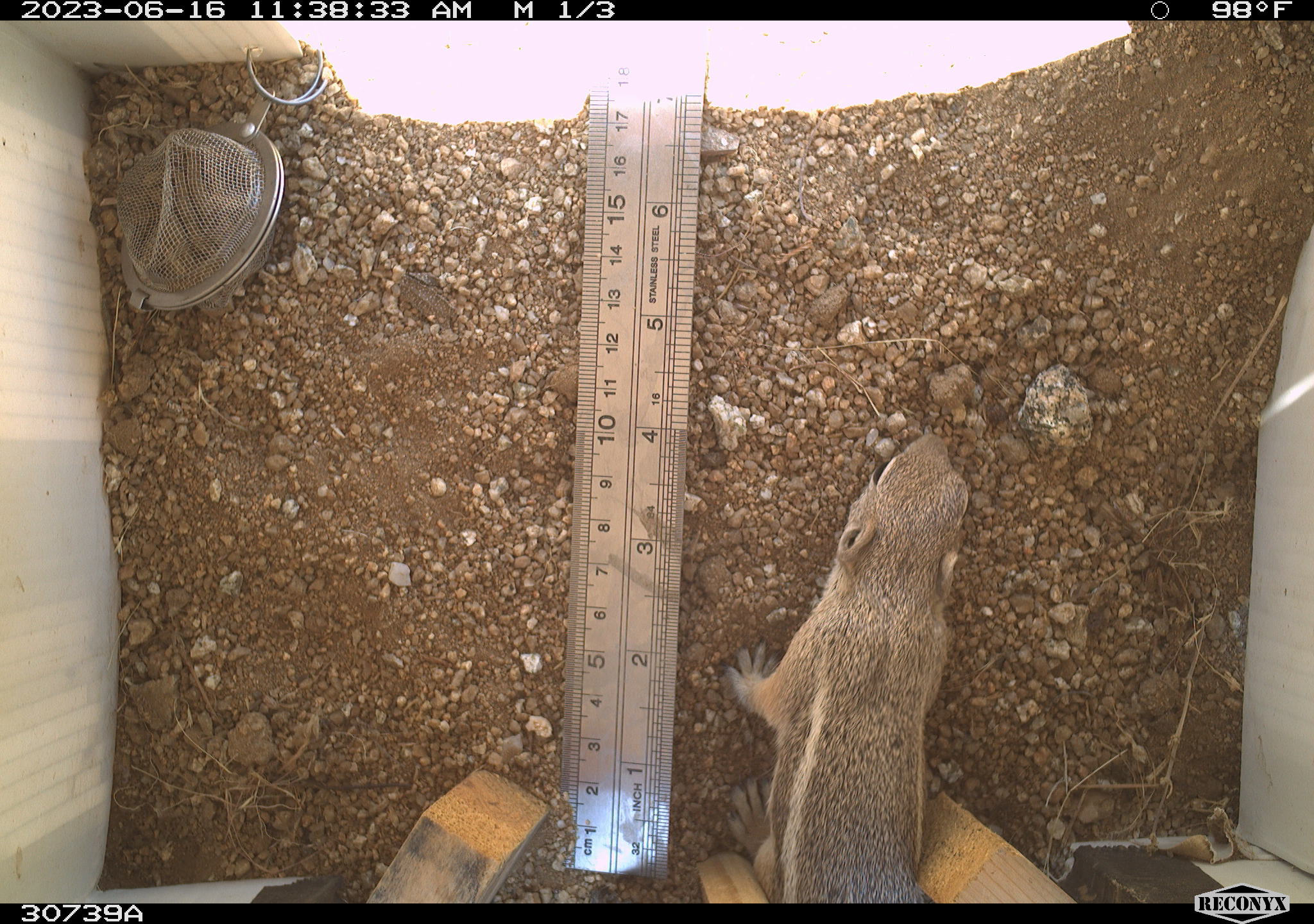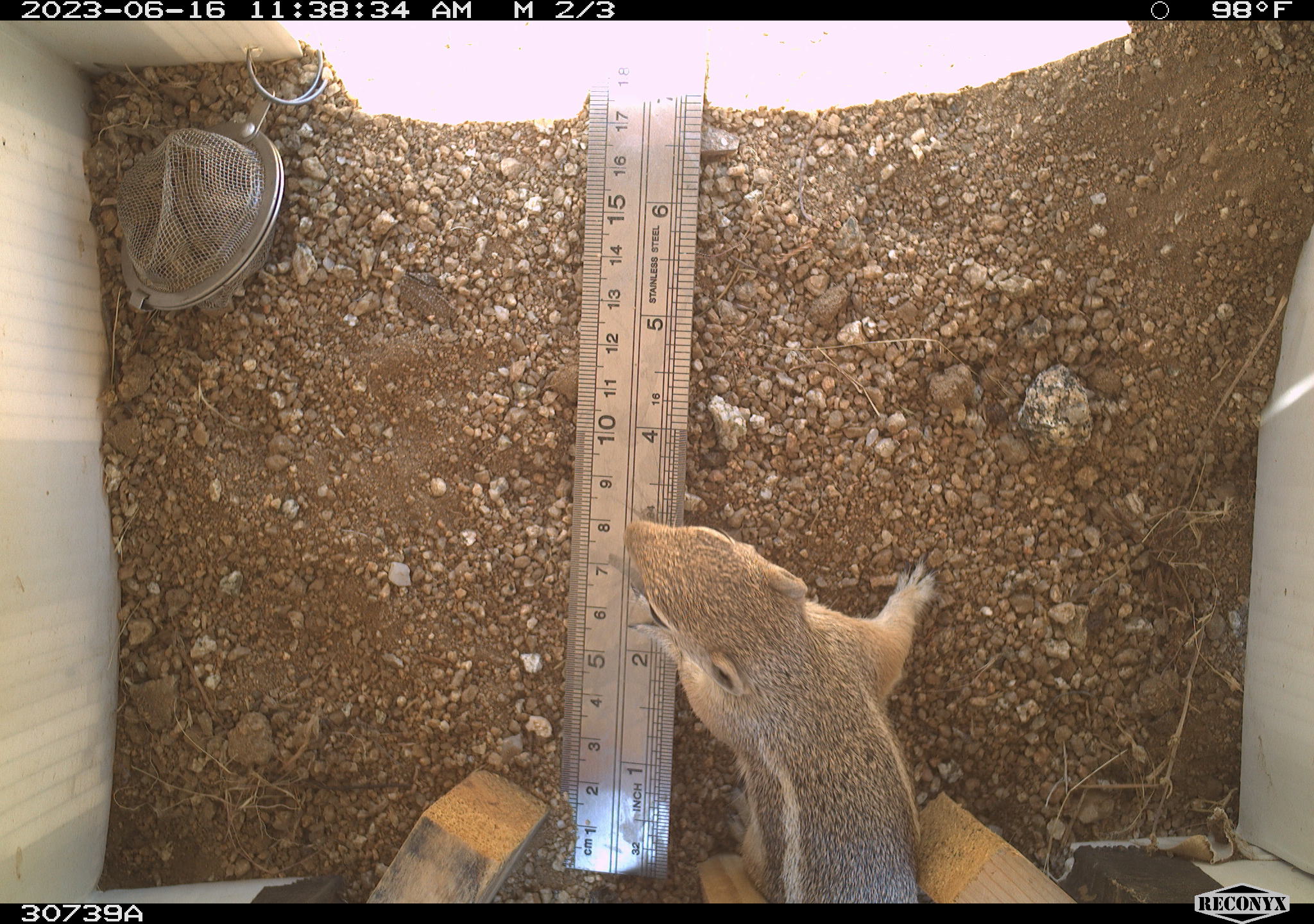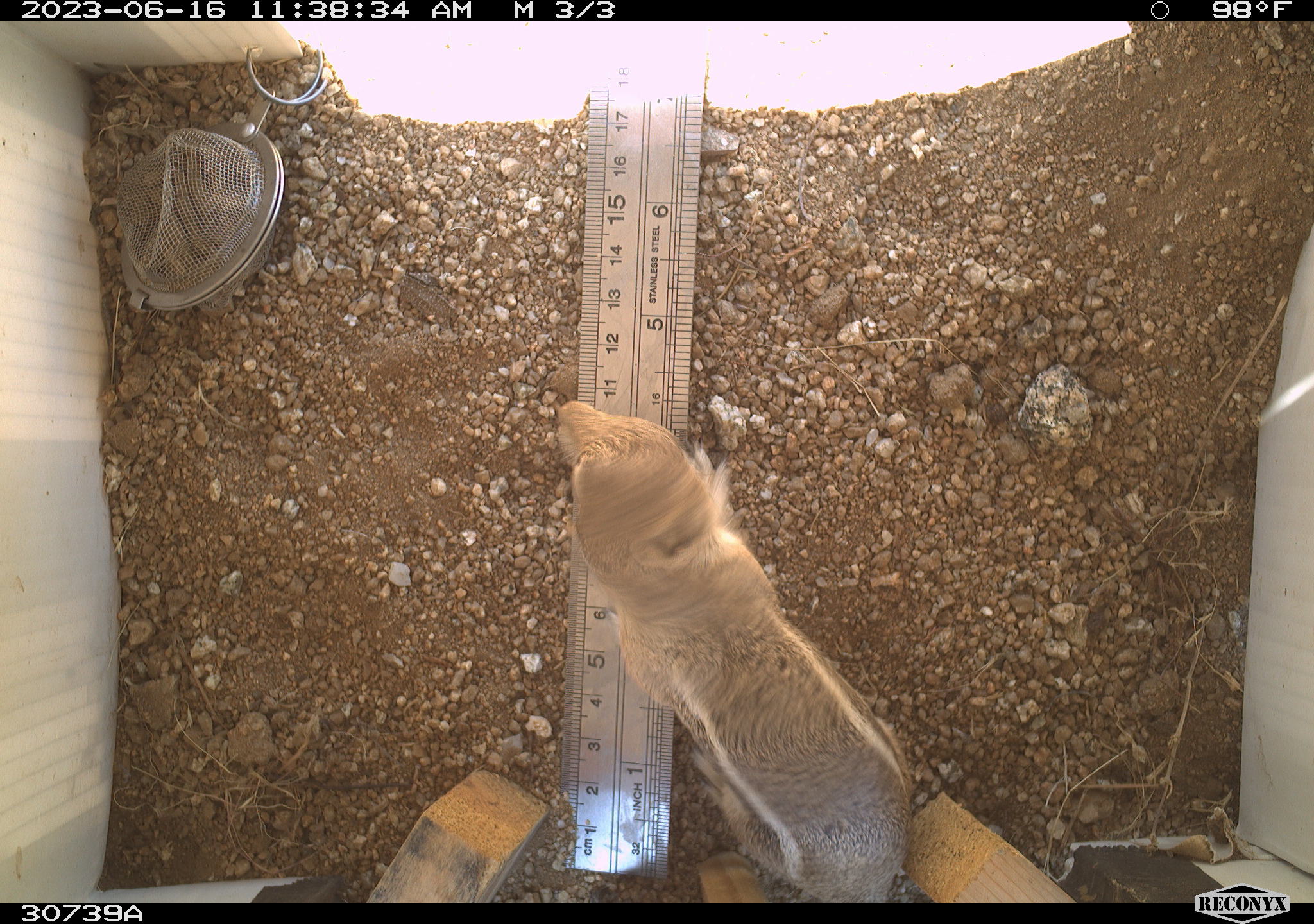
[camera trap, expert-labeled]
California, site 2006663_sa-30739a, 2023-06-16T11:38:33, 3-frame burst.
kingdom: Animalia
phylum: Chordata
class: Mammalia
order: Rodentia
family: Sciuridae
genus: Ammospermophilus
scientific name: Ammospermophilus leucurus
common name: white-tailed antelope squirrel